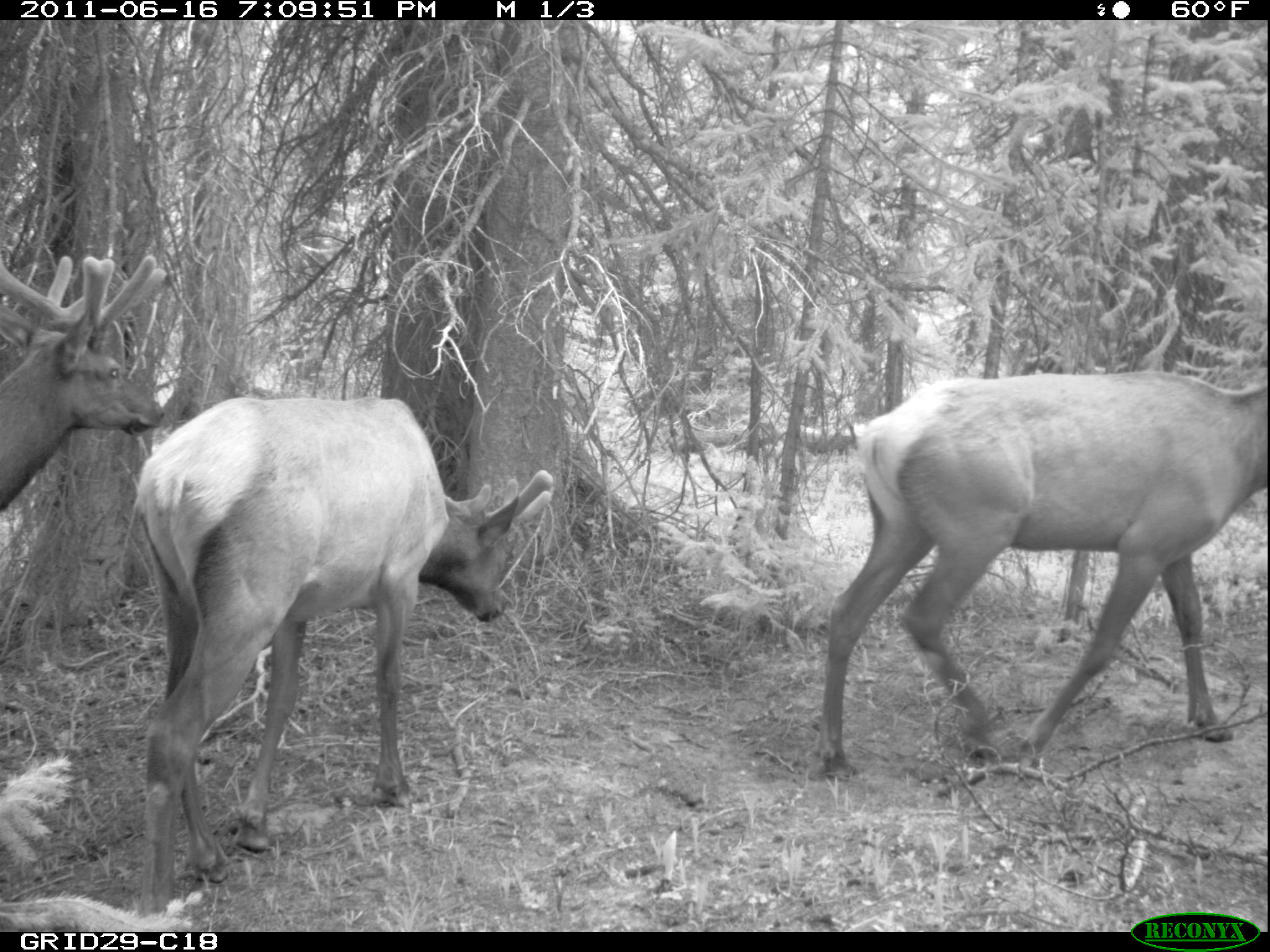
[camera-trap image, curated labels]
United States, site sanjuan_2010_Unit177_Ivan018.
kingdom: Animalia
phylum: Chordata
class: Mammalia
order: Artiodactyla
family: Cervidae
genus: Cervus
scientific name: Cervus elaphus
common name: red deer